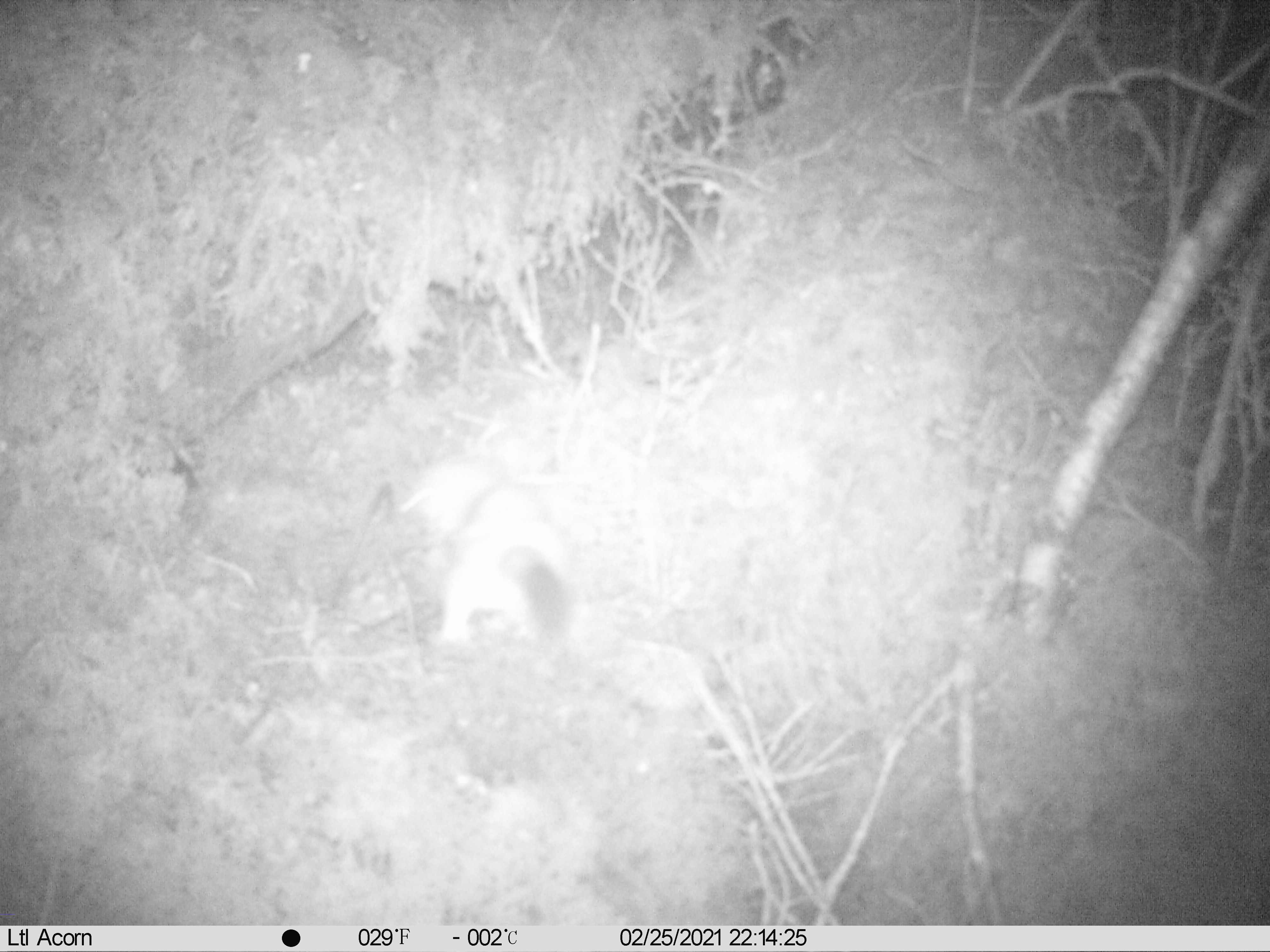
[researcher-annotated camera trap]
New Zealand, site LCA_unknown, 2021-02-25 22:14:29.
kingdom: Animalia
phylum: Chordata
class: Mammalia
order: Carnivora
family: Mustelidae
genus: Mustela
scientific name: Mustela erminea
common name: stoat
Stoat (Mustela erminea).